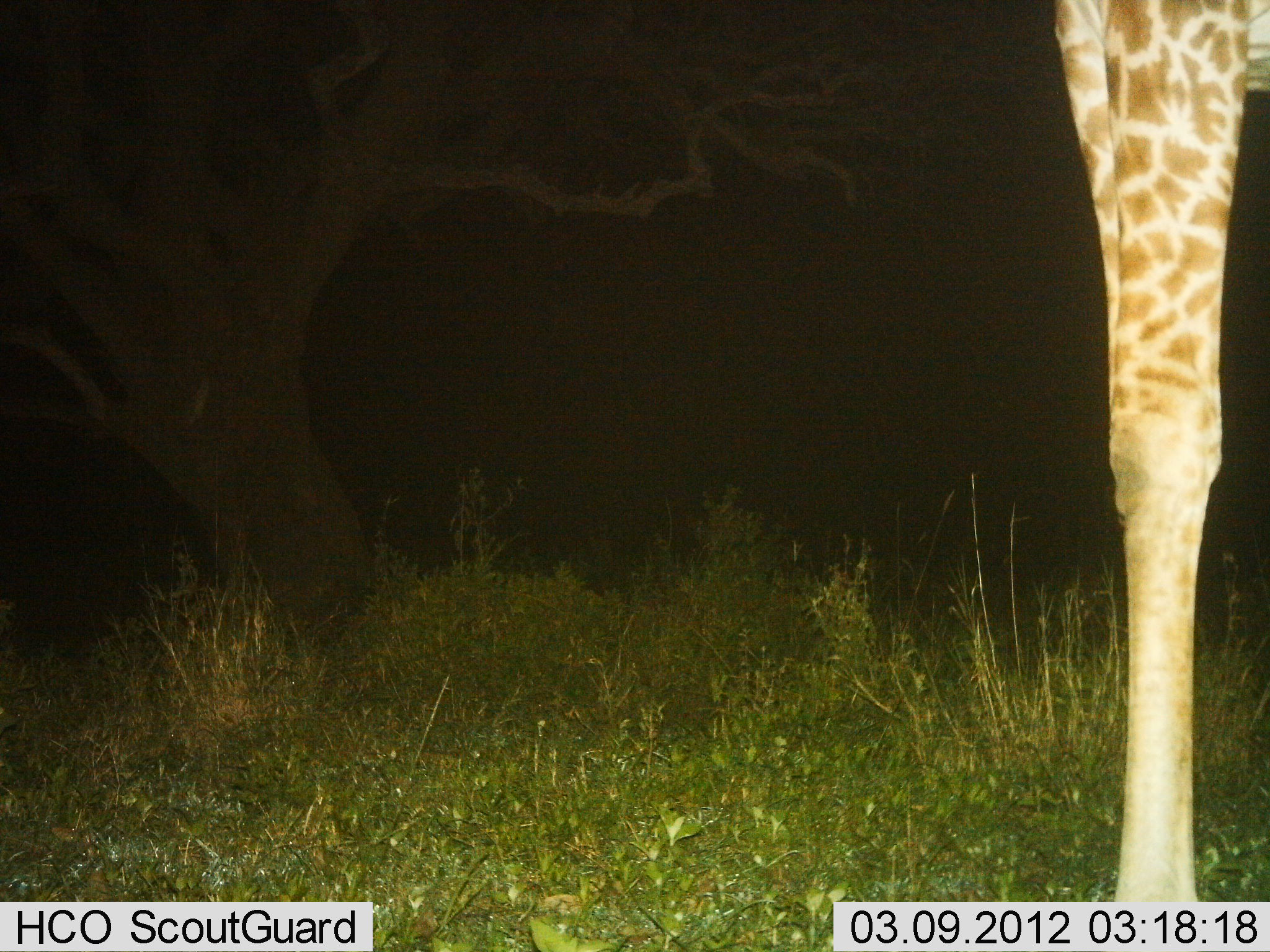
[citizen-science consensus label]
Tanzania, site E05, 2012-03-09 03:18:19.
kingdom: Animalia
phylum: Chordata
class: Mammalia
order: Artiodactyla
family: Giraffidae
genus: Giraffa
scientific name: Giraffa camelopardalis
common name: giraffe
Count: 1.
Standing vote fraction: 93%.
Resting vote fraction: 0%.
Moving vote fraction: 3%.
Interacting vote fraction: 0%.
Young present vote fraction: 0%.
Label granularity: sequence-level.